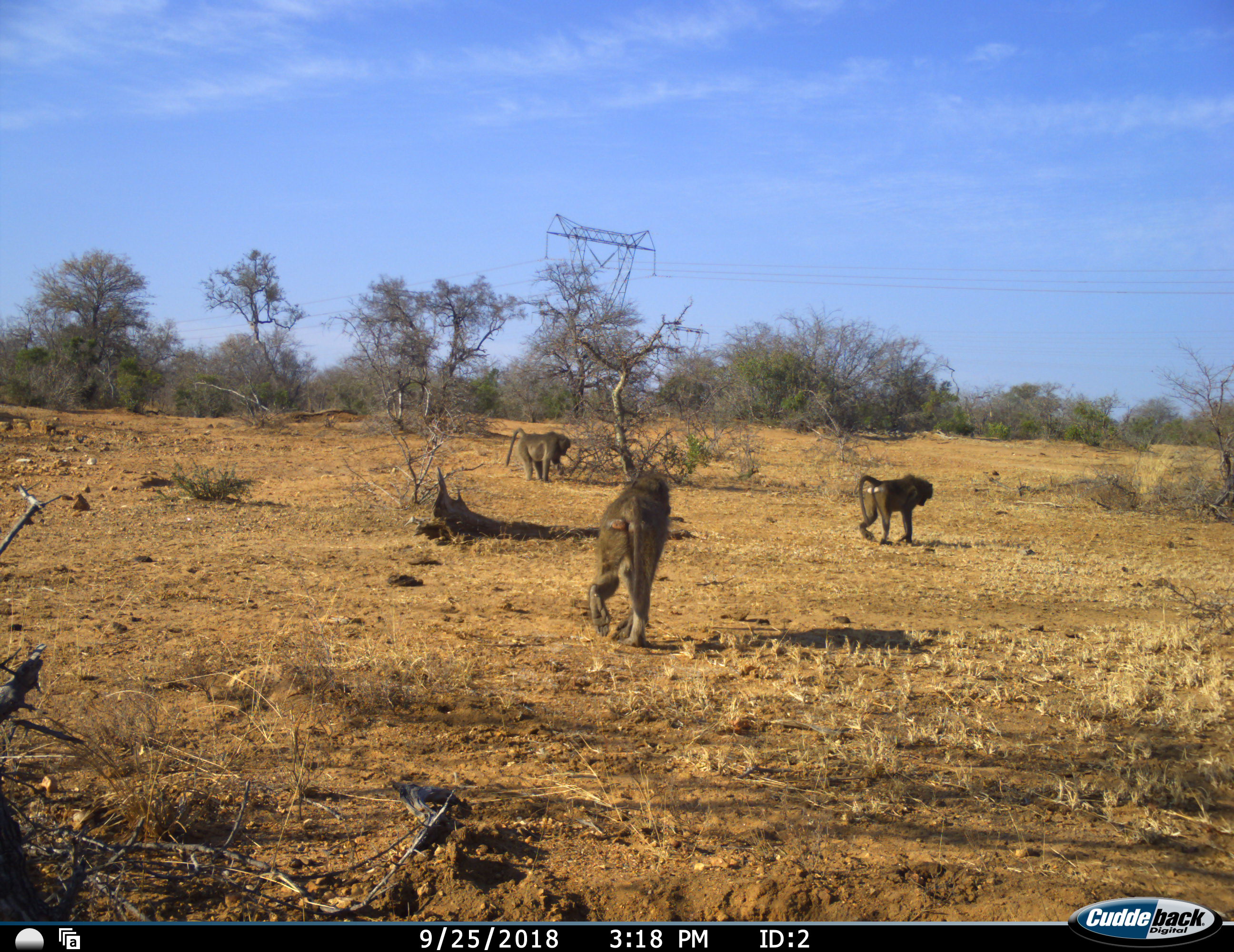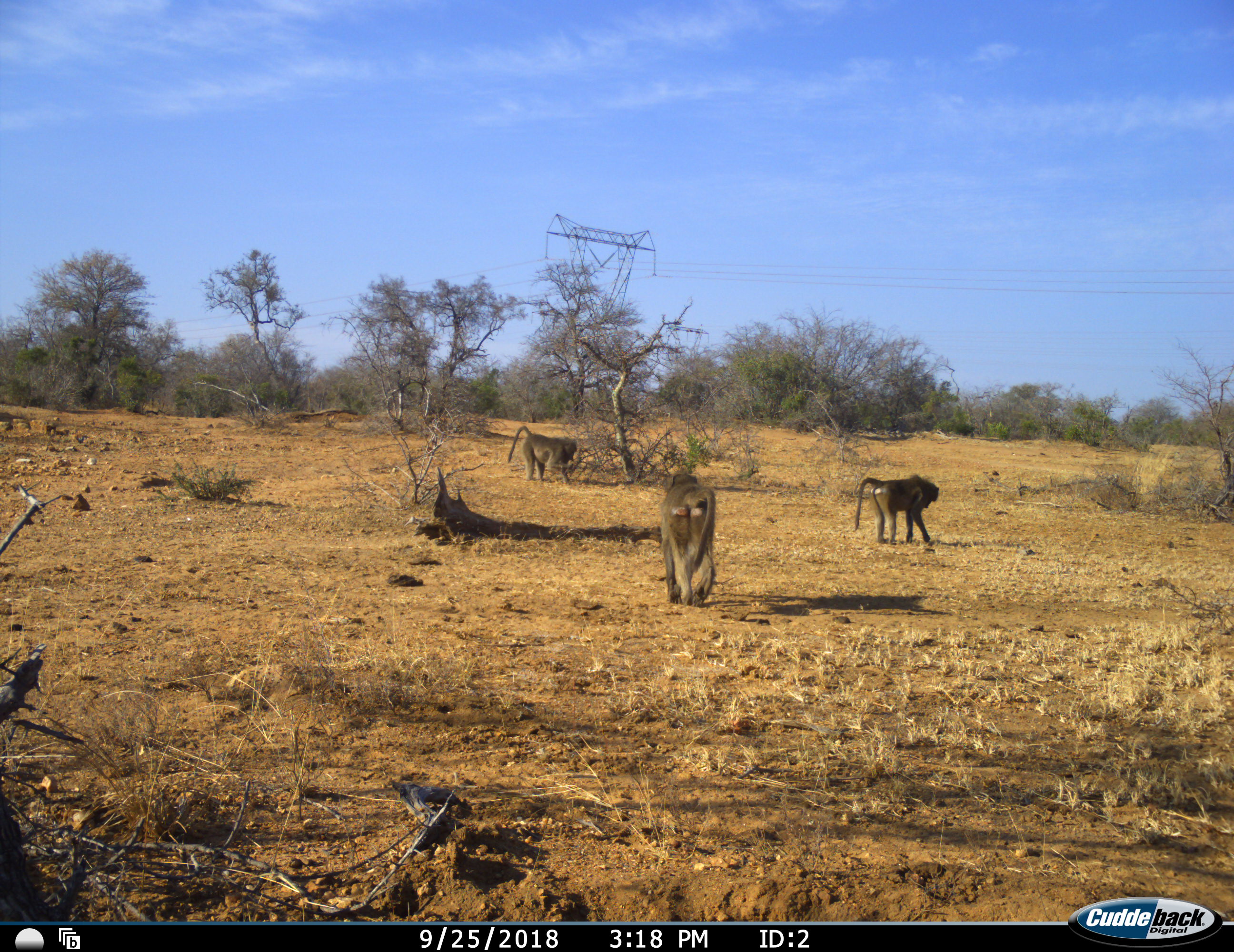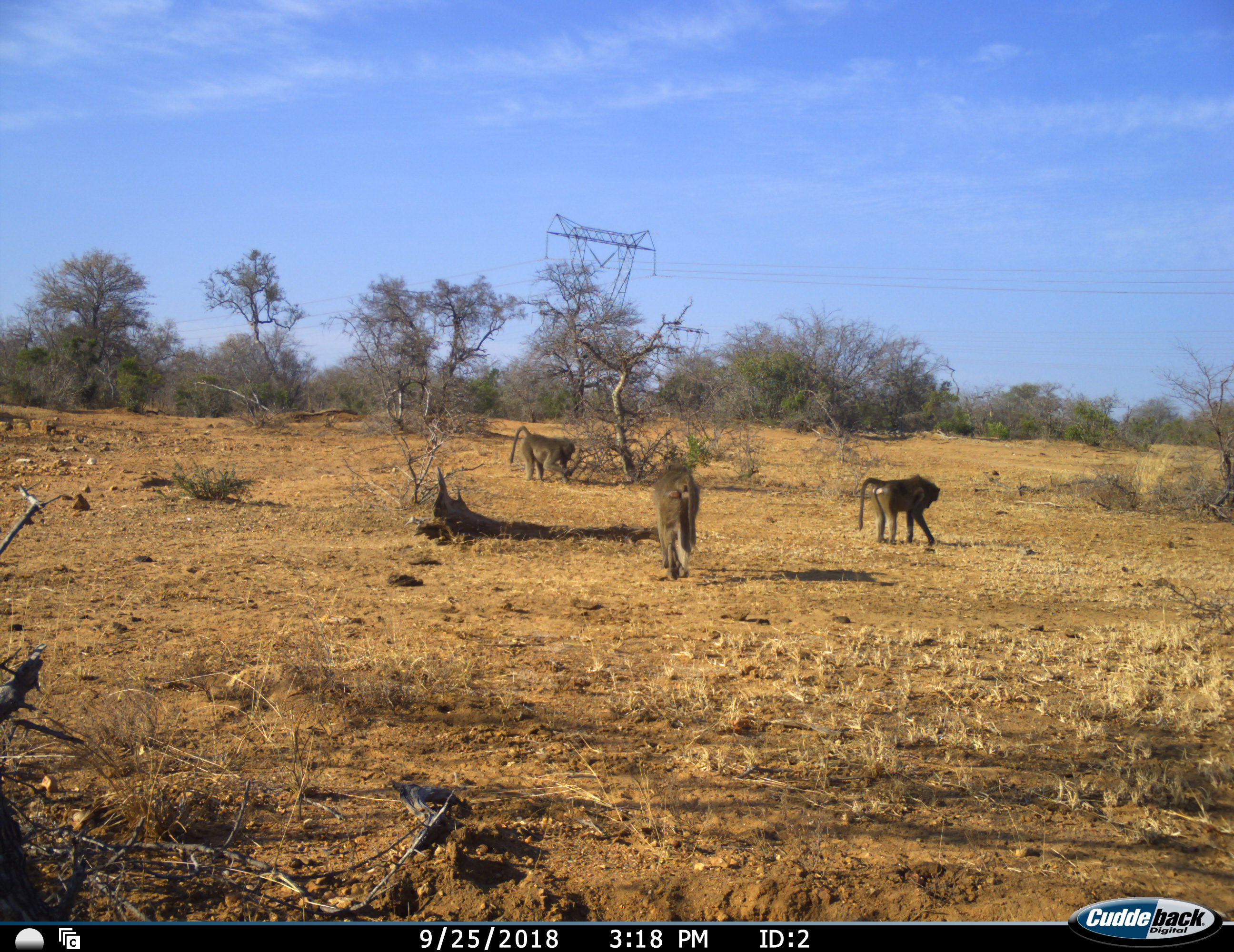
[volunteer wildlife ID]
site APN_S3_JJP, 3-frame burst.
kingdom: Animalia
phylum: Chordata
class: Mammalia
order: Primates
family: Cercopithecidae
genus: Papio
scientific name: Papio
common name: baboon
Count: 3.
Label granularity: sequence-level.